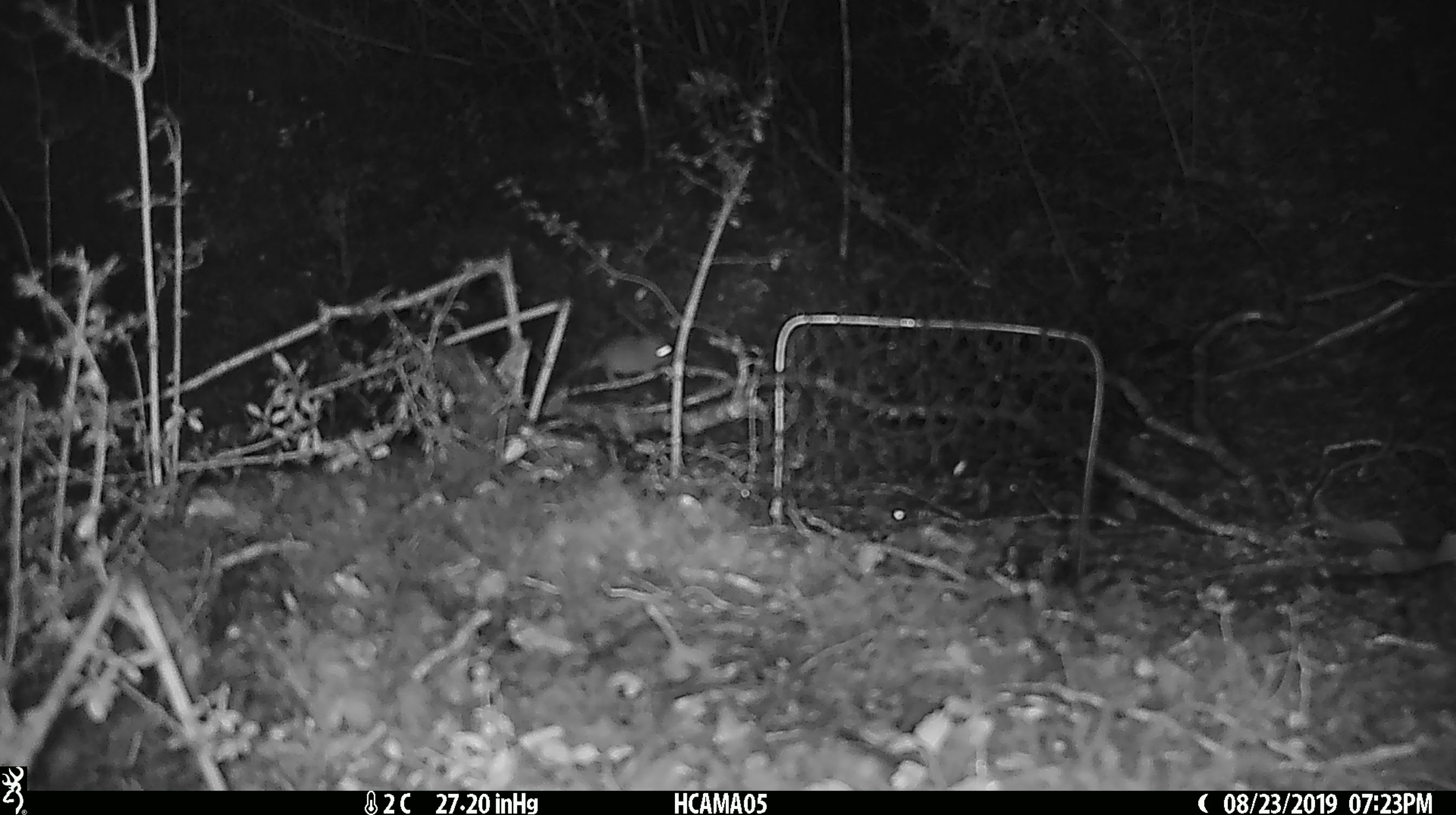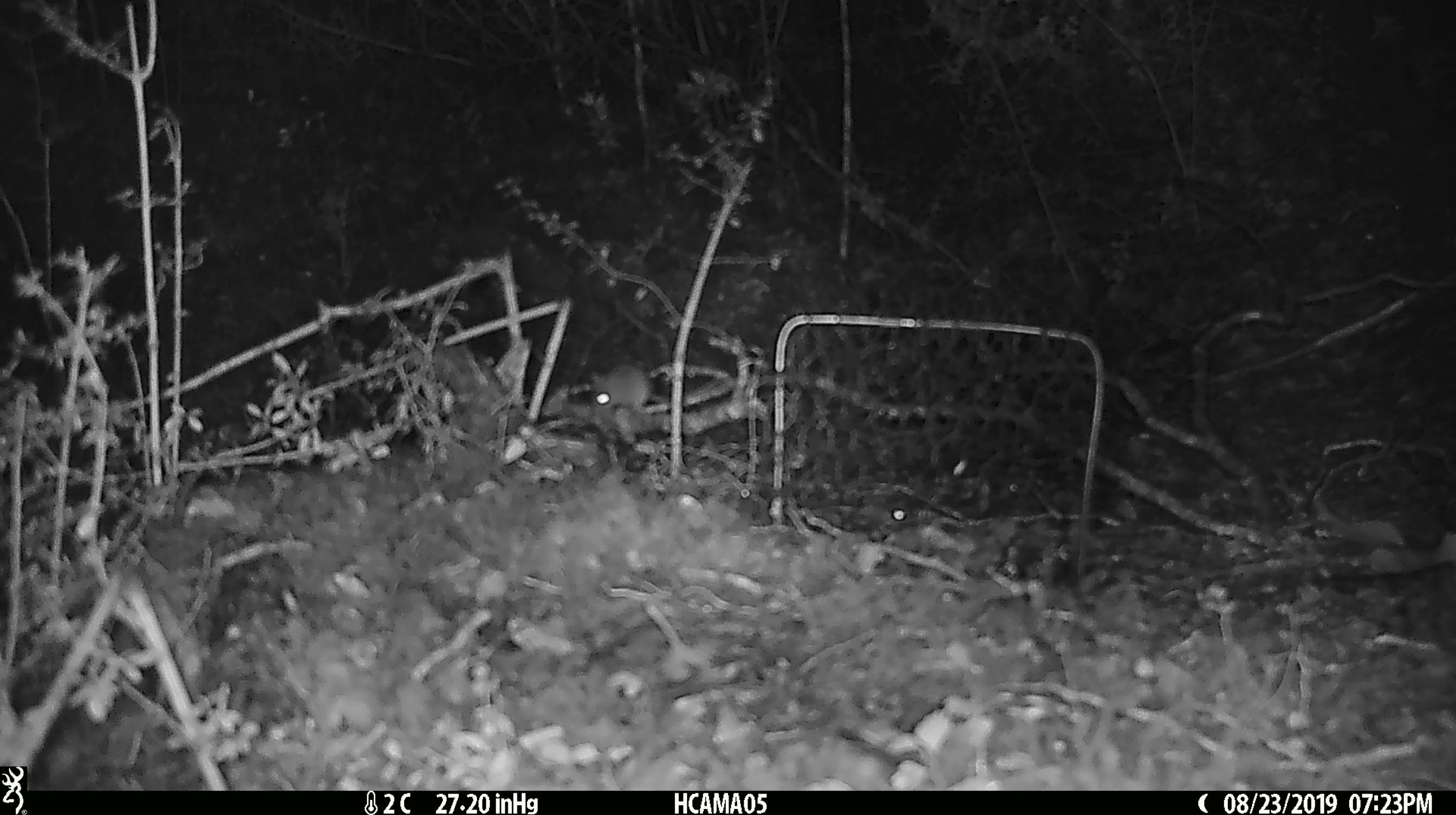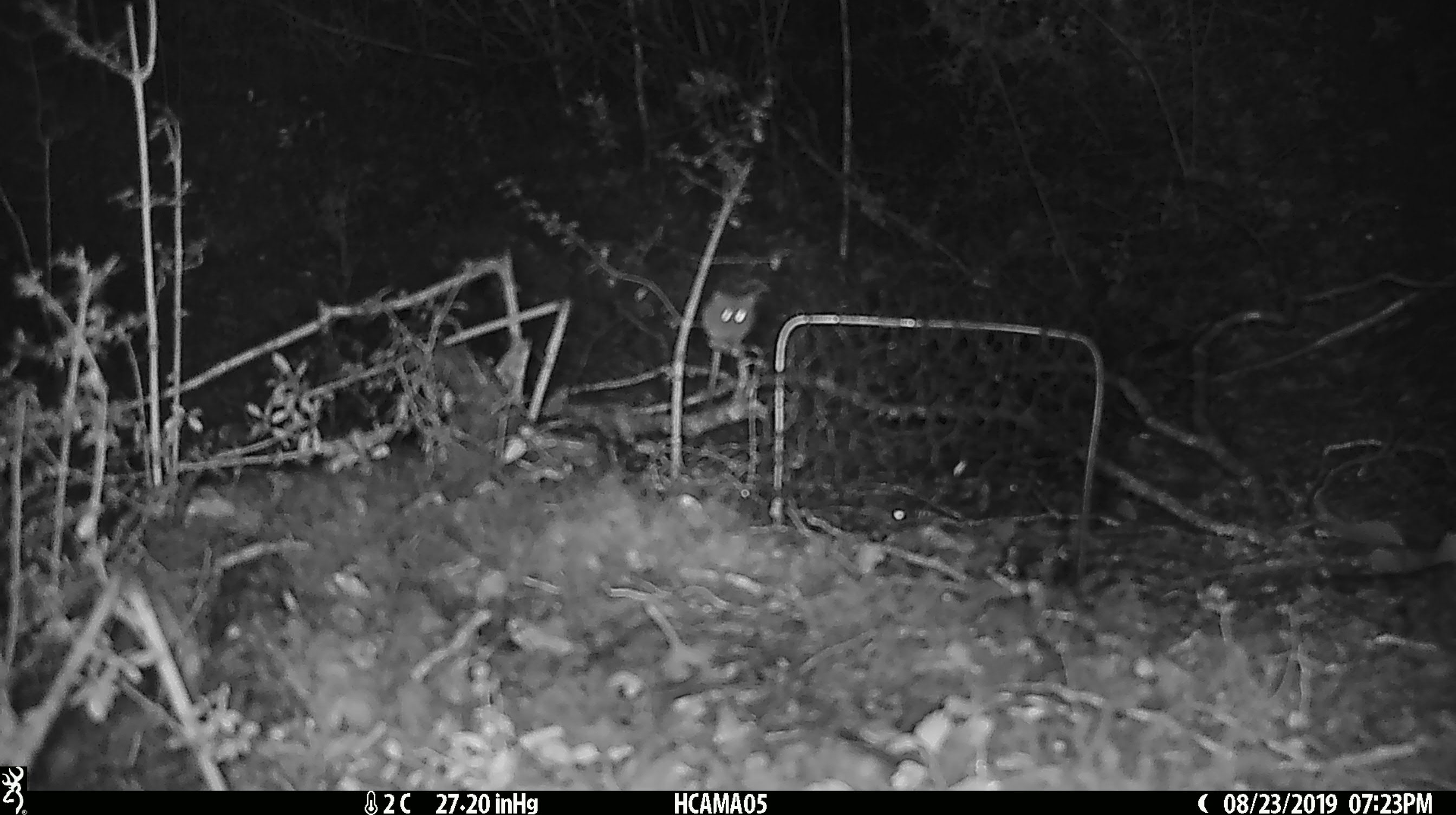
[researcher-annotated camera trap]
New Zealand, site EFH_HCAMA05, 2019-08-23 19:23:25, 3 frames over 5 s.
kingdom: Animalia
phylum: Chordata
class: Mammalia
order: Rodentia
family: Muridae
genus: Mus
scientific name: Mus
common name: mouse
Mouse (Mus).